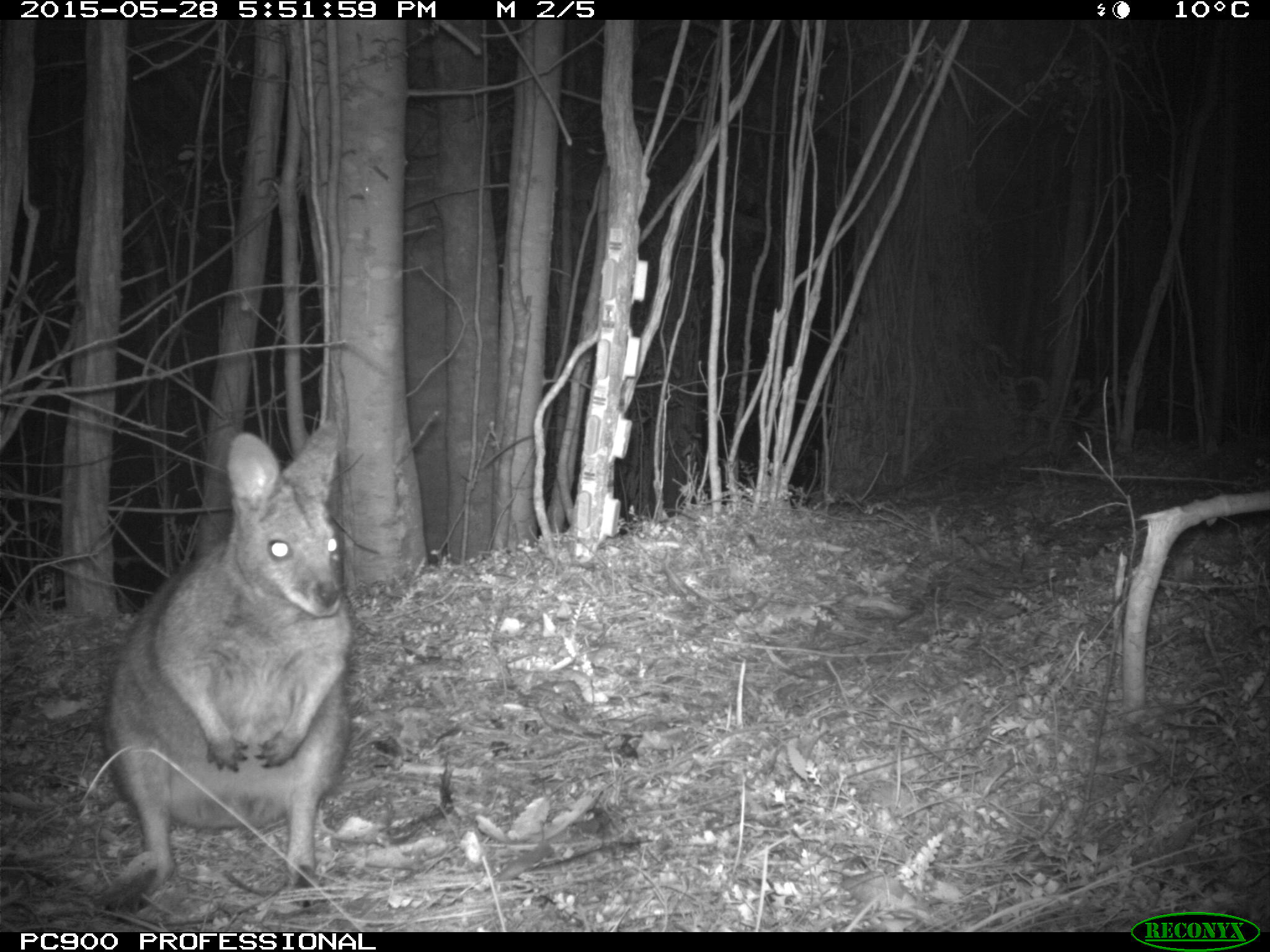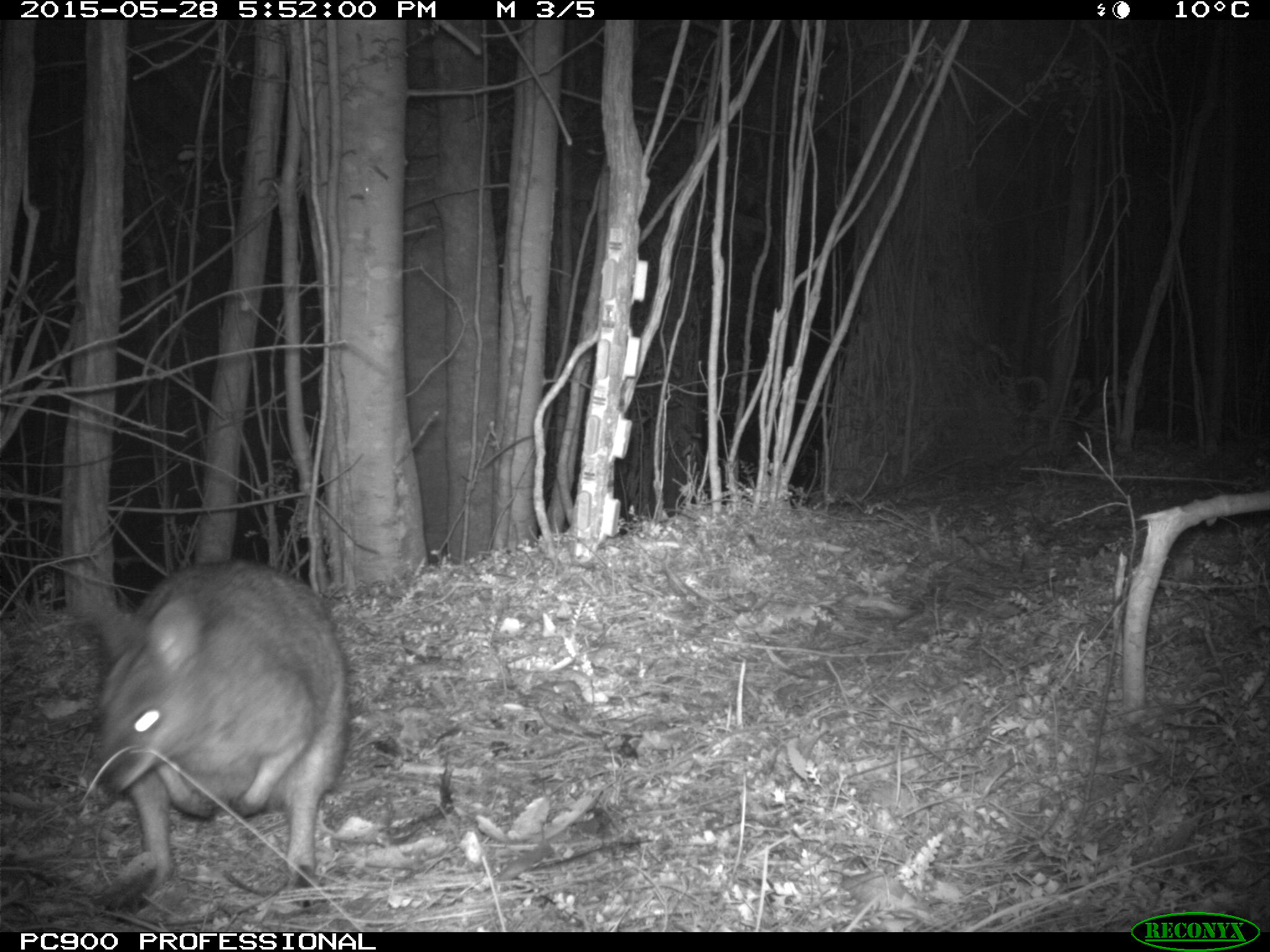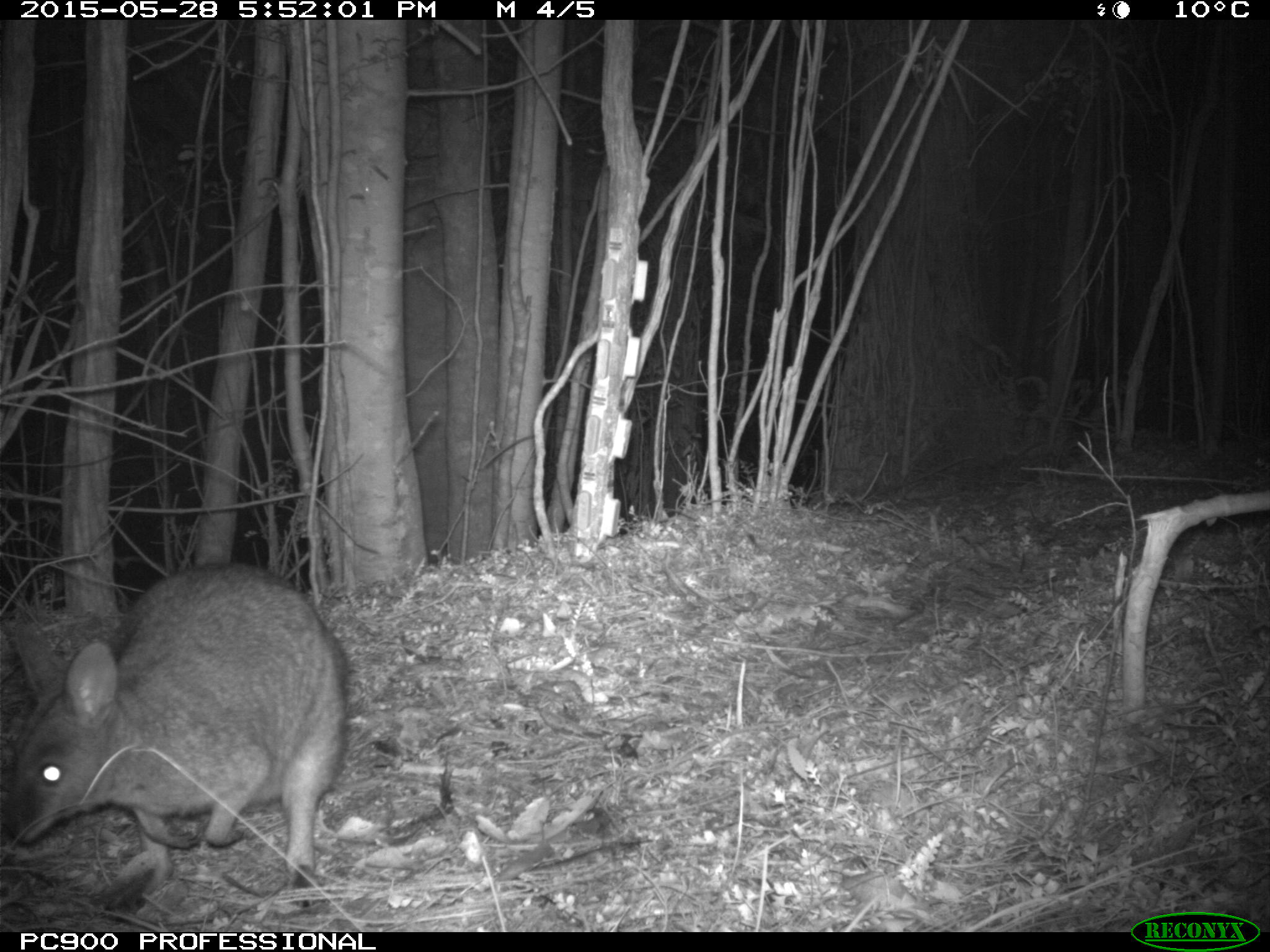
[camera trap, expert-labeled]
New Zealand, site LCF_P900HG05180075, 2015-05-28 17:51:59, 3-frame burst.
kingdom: Animalia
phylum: Chordata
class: Mammalia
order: Diprotodontia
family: Macropodidae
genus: Notamacropus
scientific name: Notamacropus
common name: wallaby